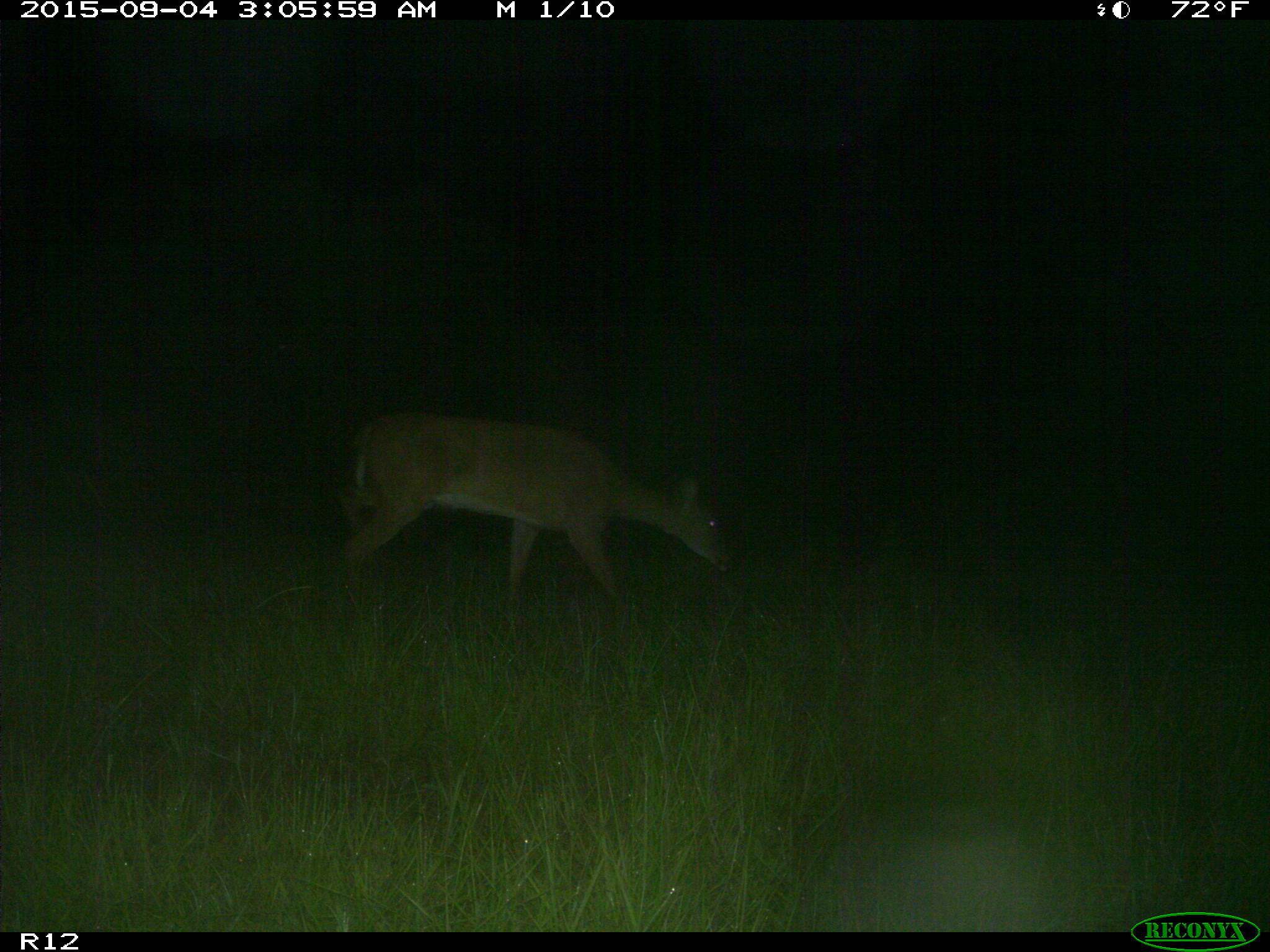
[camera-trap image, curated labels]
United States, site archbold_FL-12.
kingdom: Animalia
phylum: Chordata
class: Mammalia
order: Artiodactyla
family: Cervidae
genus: Odocoileus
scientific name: Odocoileus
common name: deer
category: unidentified deer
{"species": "unidentified deer (deer) (Odocoileus)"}